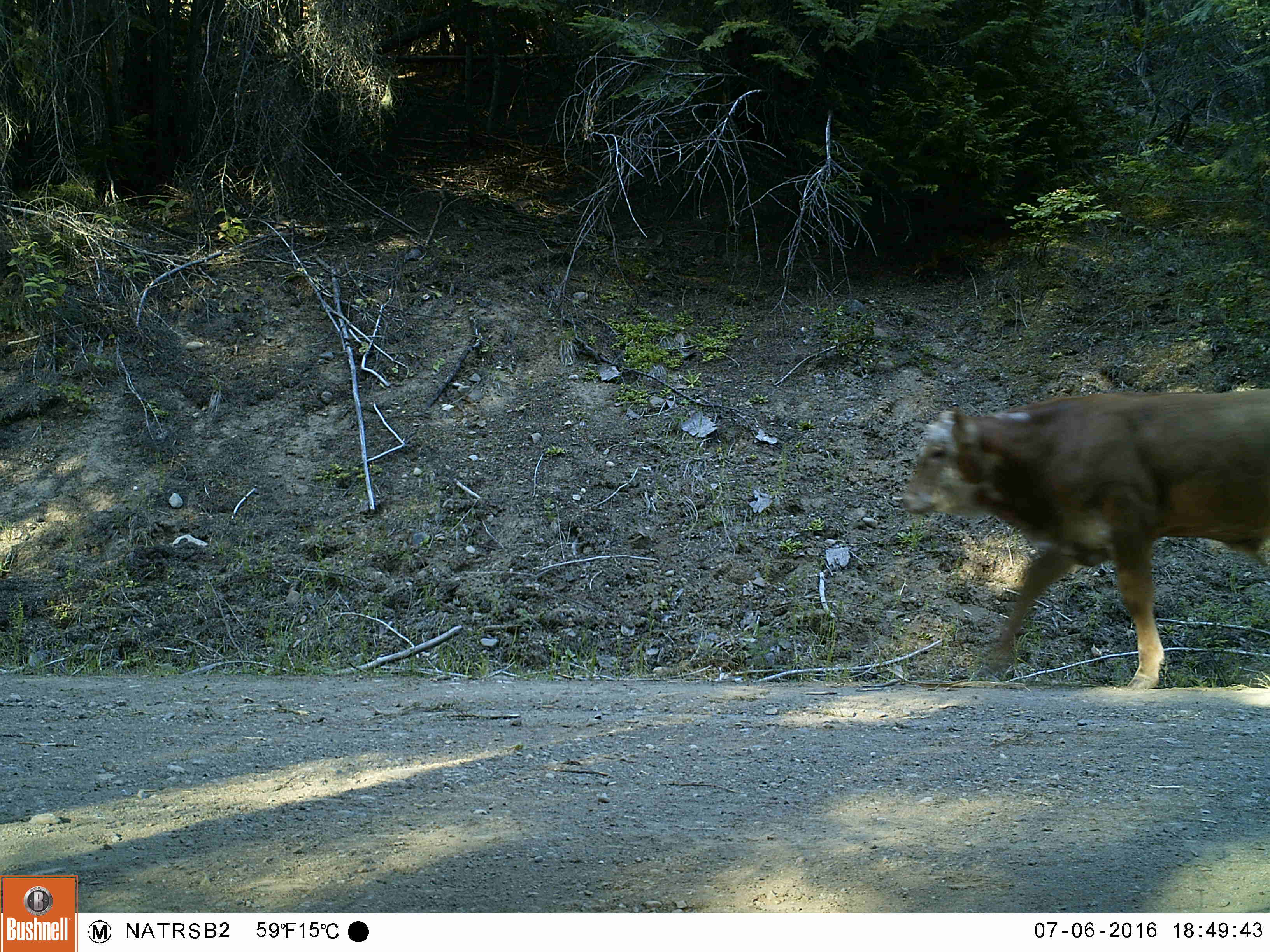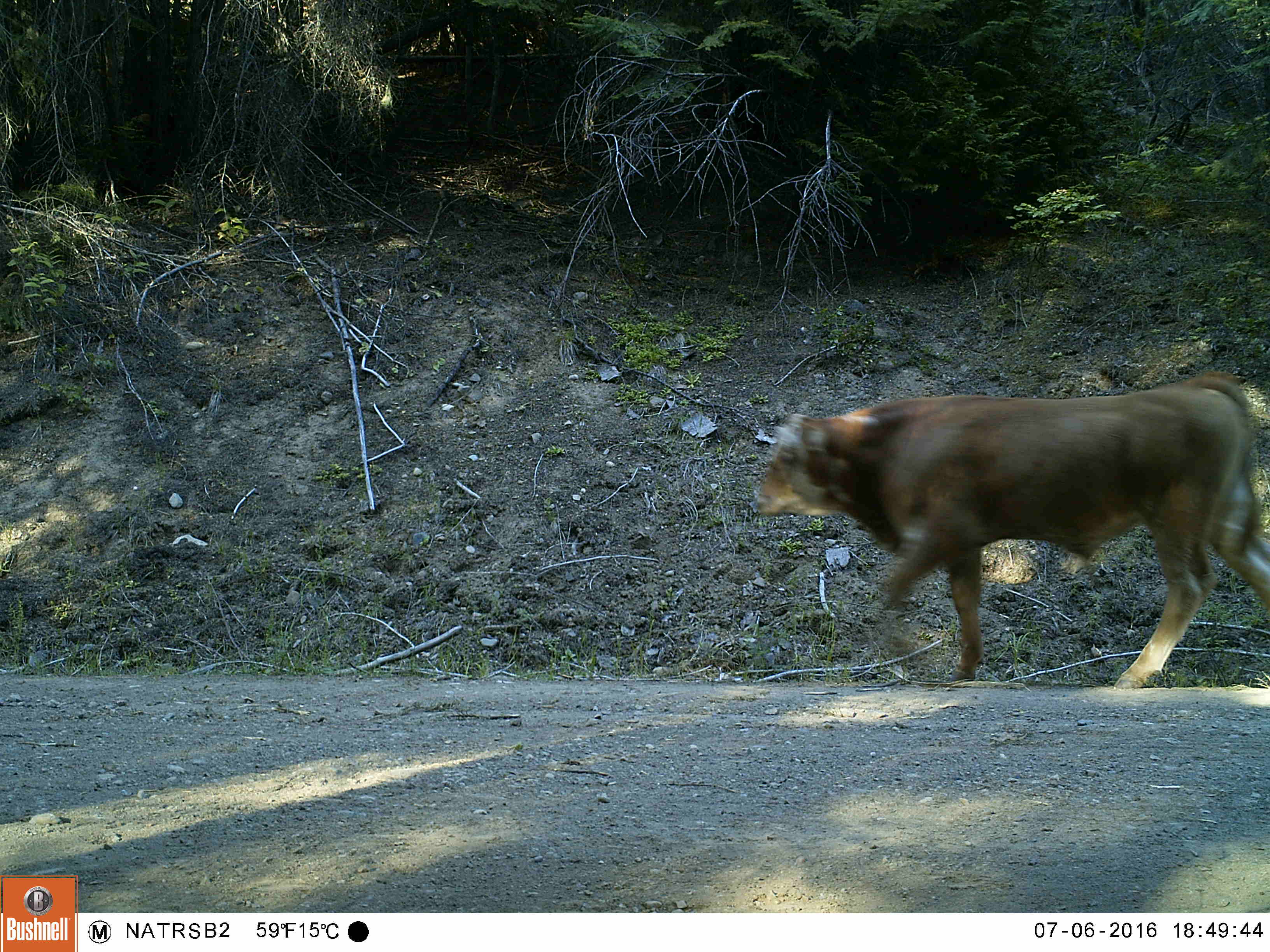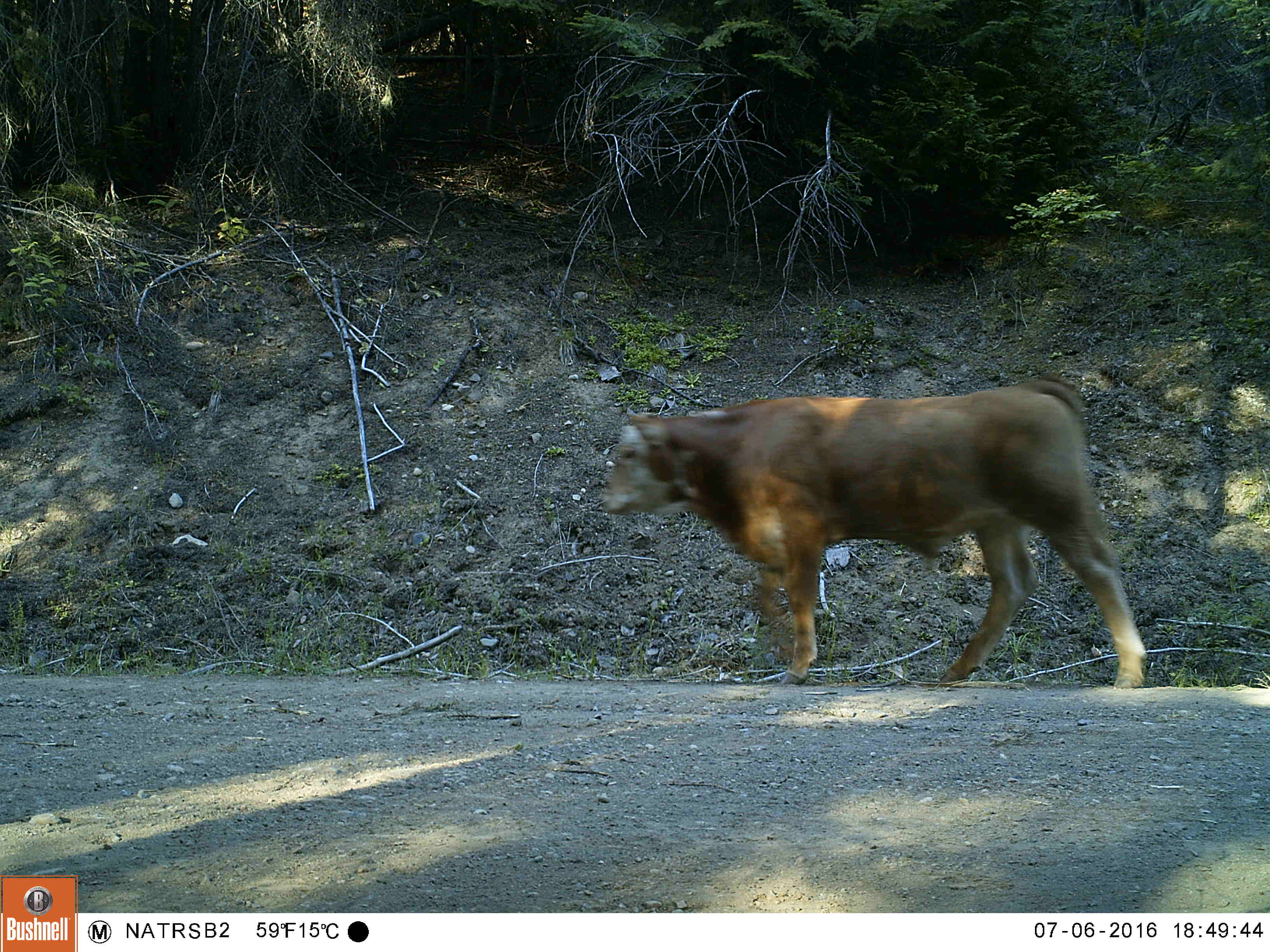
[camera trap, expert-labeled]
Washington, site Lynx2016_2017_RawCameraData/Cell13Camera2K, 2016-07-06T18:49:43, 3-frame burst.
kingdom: Animalia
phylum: Chordata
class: Mammalia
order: Artiodactyla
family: Bovidae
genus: Bos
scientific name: Bos taurus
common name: domestic cattle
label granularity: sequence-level